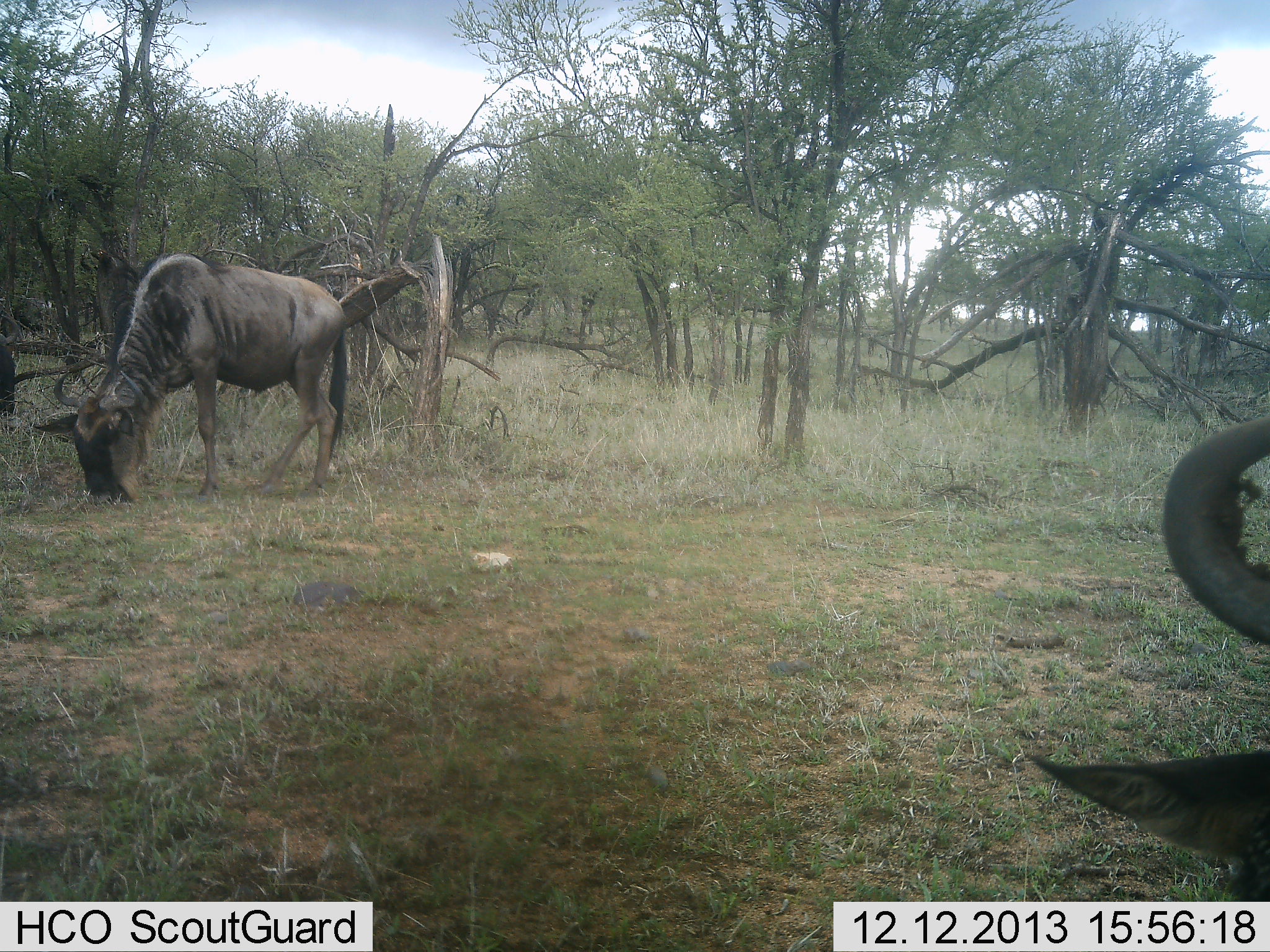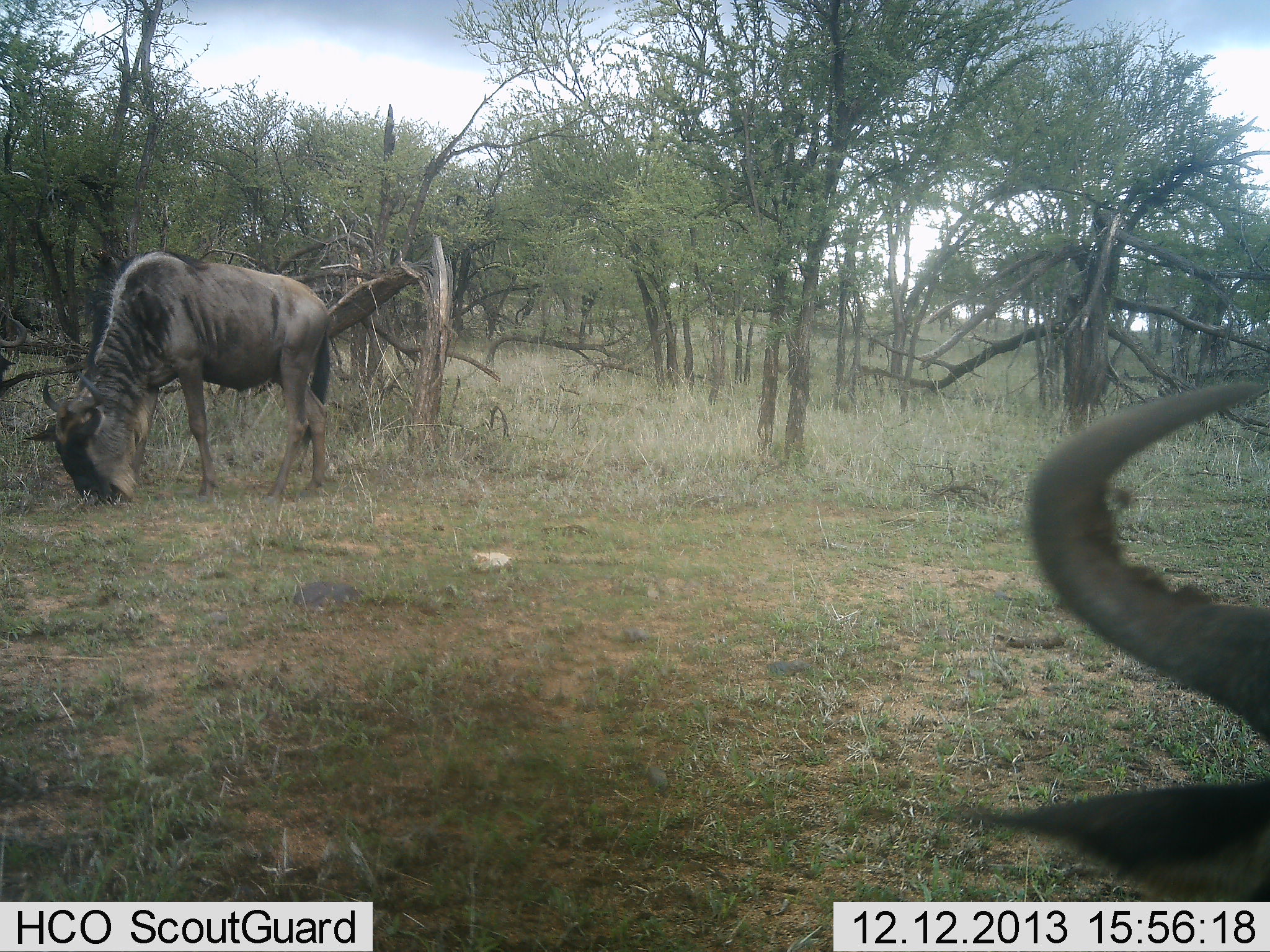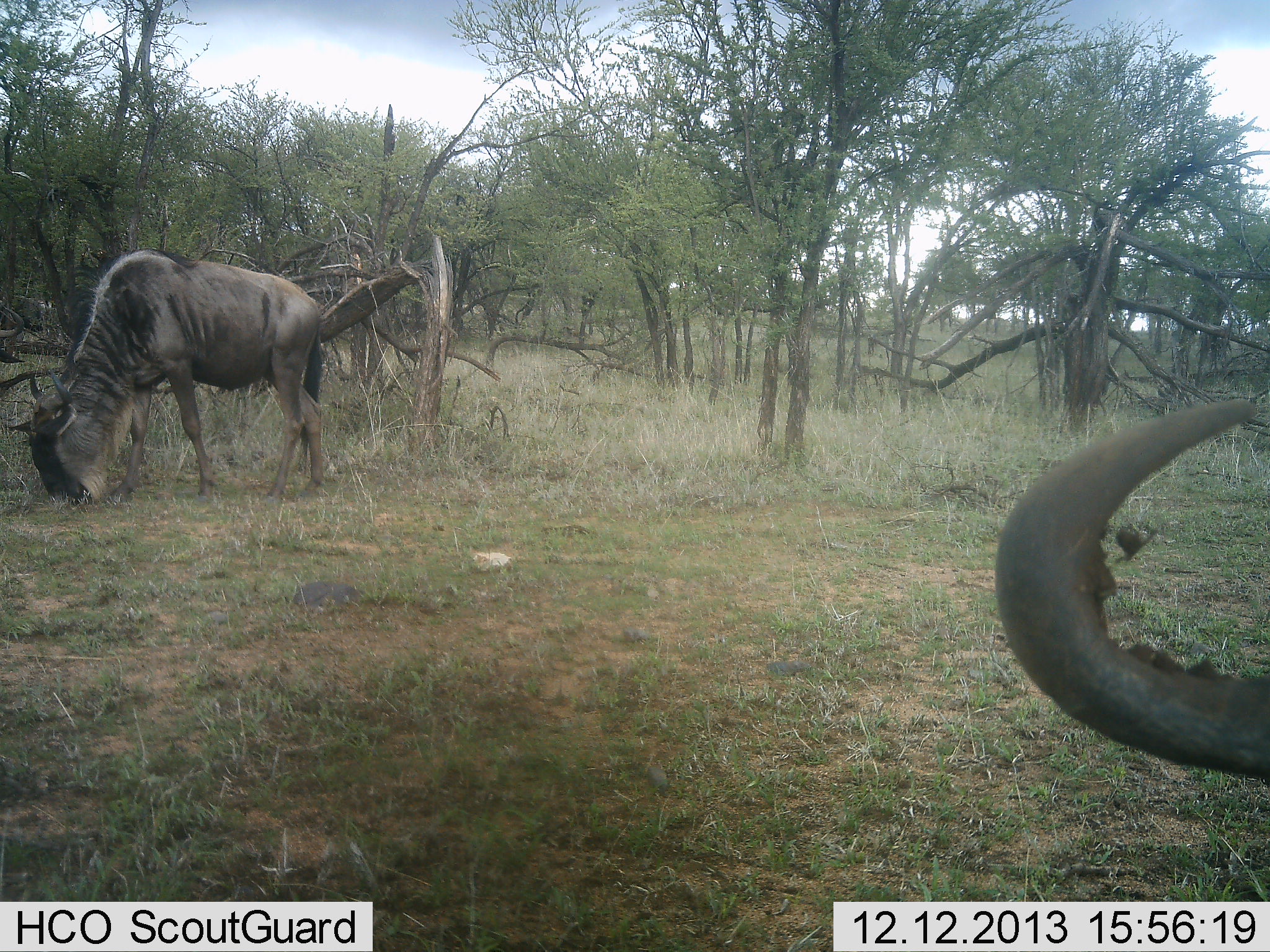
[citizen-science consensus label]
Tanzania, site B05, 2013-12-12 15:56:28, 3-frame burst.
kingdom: Animalia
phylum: Chordata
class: Mammalia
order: Artiodactyla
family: Bovidae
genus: Connochaetes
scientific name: Connochaetes taurinus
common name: blue wildebeest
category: wildebeest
Wildebeest (blue wildebeest) (Connochaetes taurinus), count 2. Behavior (volunteer vote fractions): standing 60%, resting 0%, moving 0%, interacting 0%. Young present (vote fraction): 0%. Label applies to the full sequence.